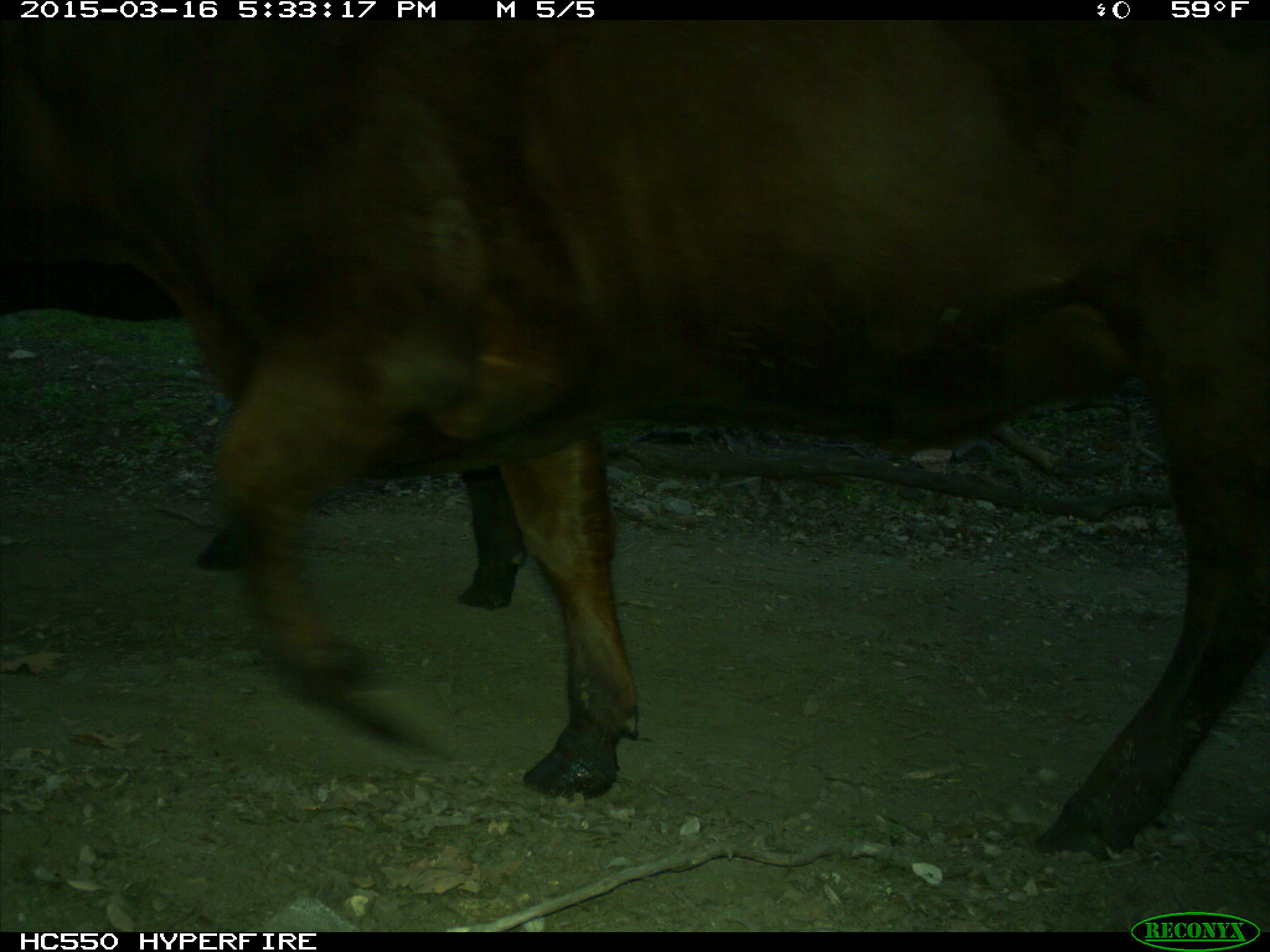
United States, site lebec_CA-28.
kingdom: Animalia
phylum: Chordata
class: Mammalia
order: Artiodactyla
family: Bovidae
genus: Bos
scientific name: Bos taurus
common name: domestic cow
Bos taurus (domestic cow).